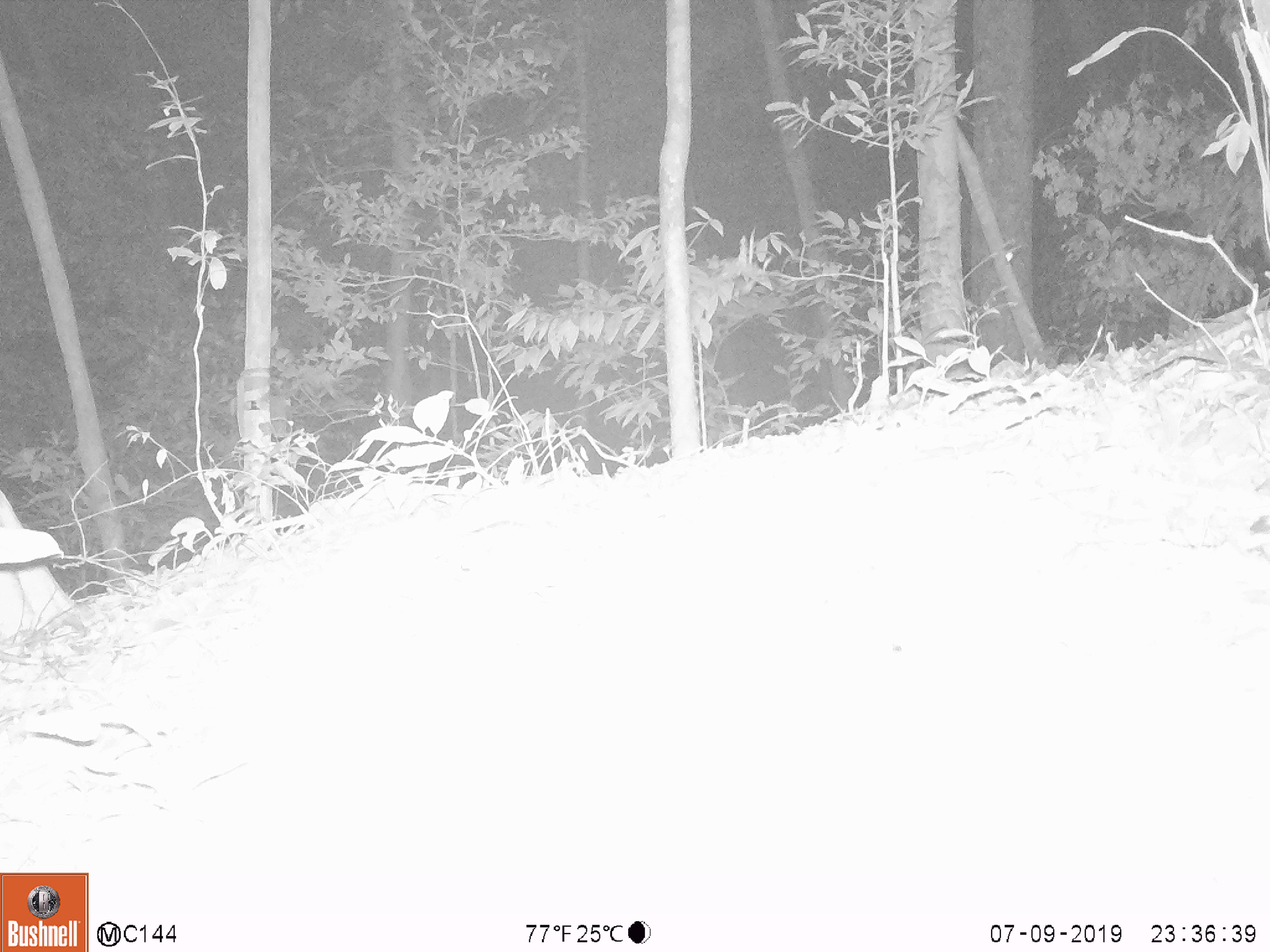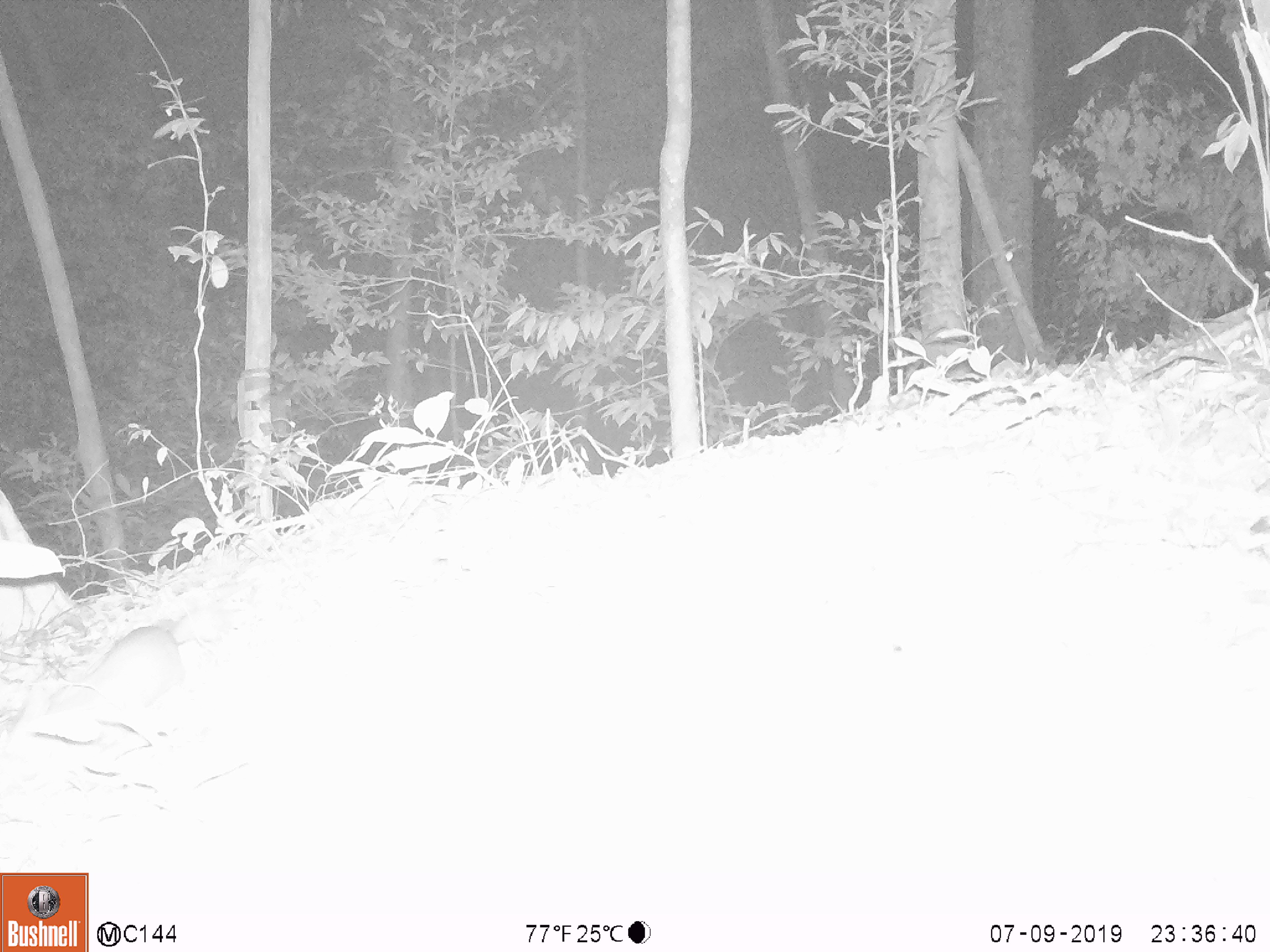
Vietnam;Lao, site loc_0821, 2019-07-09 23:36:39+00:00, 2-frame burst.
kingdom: Animalia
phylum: Chordata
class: Mammalia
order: Rodentia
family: Muridae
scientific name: Muridae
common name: old-world mice and rats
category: unidentified murid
Unidentified murid (old-world mice and rats) (Muridae). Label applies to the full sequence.